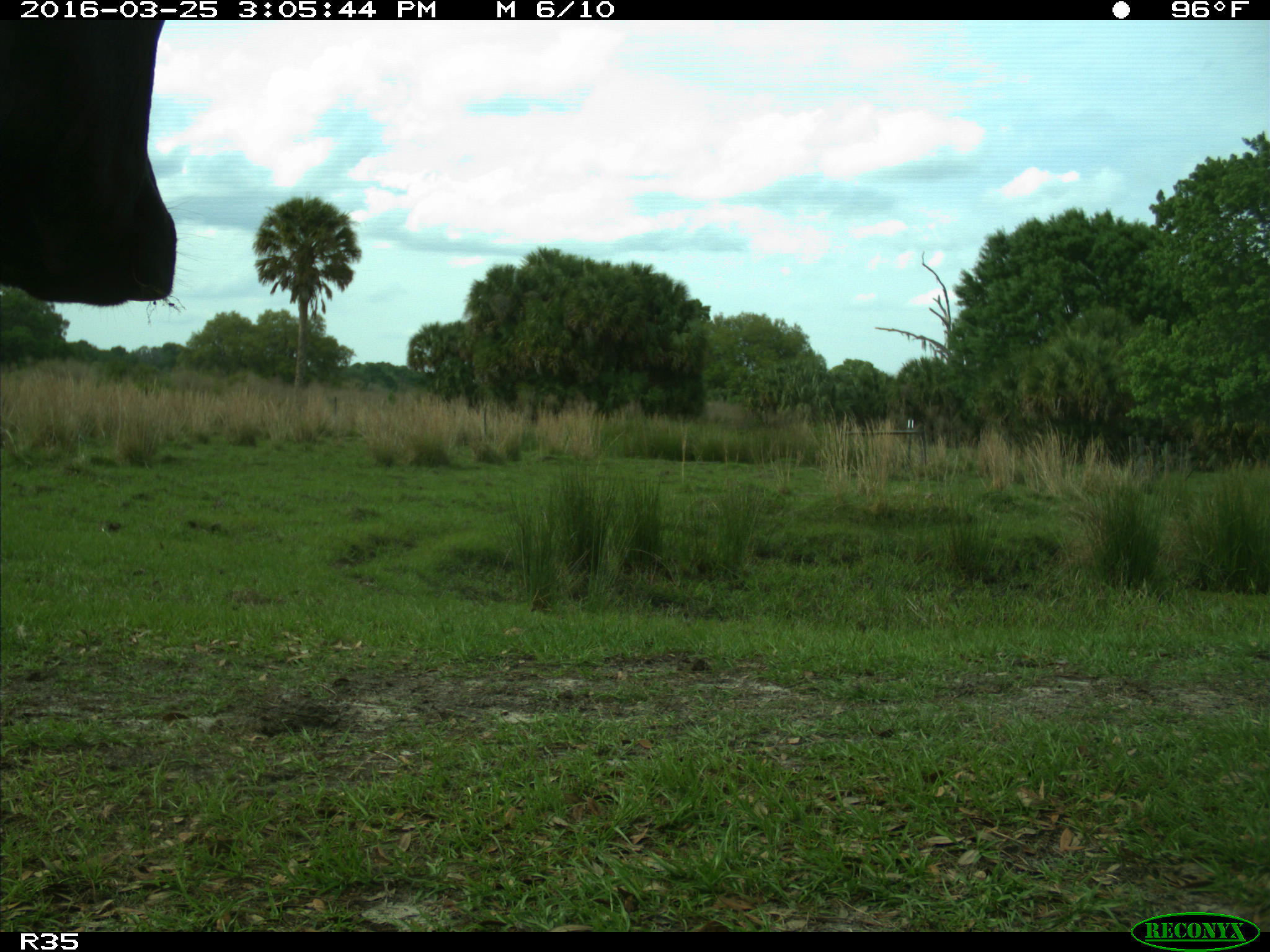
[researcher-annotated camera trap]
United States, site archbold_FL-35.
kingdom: Animalia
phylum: Chordata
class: Mammalia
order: Artiodactyla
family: Bovidae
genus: Bos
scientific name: Bos taurus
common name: domestic cow